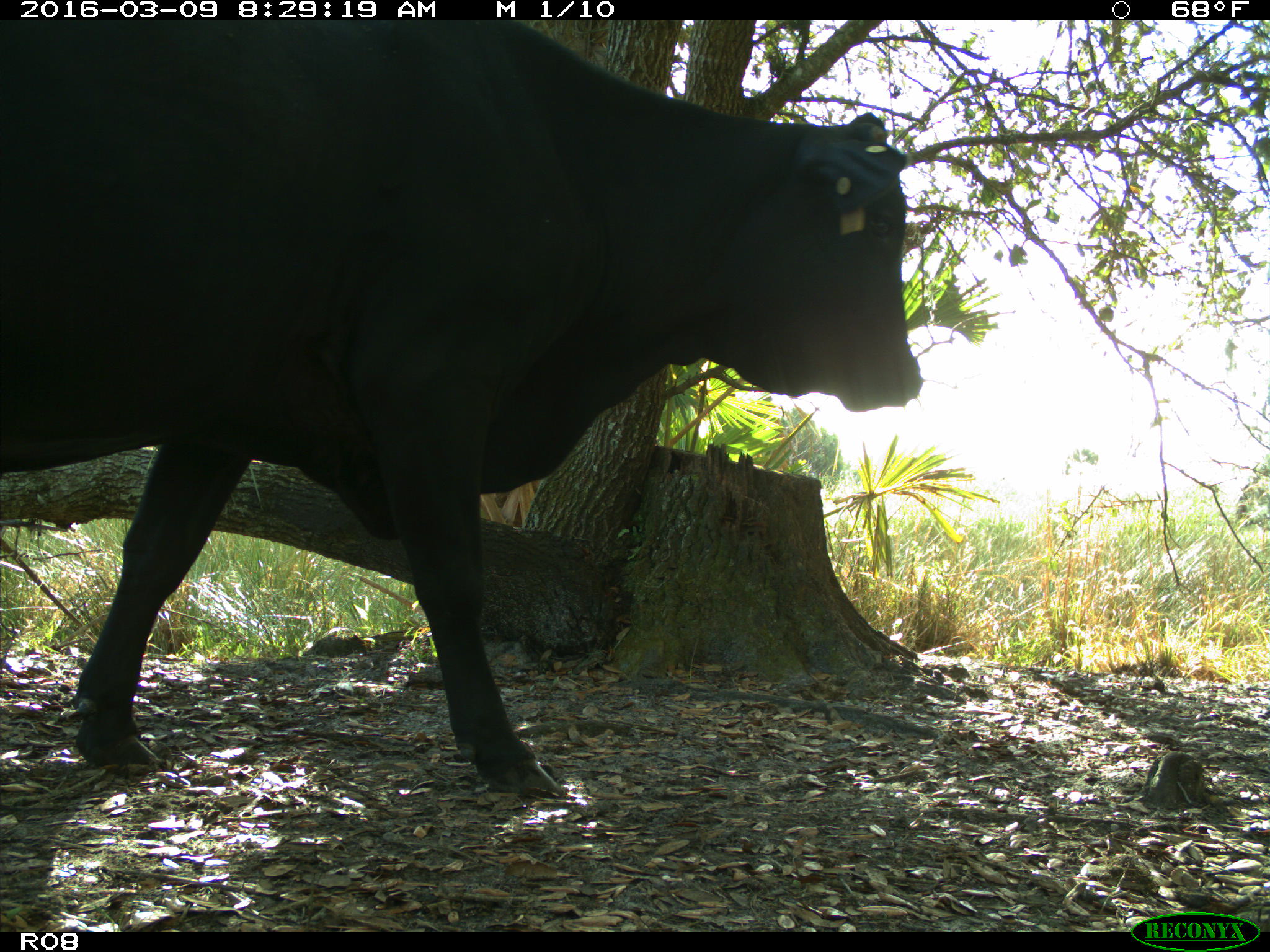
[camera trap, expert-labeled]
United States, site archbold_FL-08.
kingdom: Animalia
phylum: Chordata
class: Mammalia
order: Artiodactyla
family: Bovidae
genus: Bos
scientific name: Bos taurus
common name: domestic cow